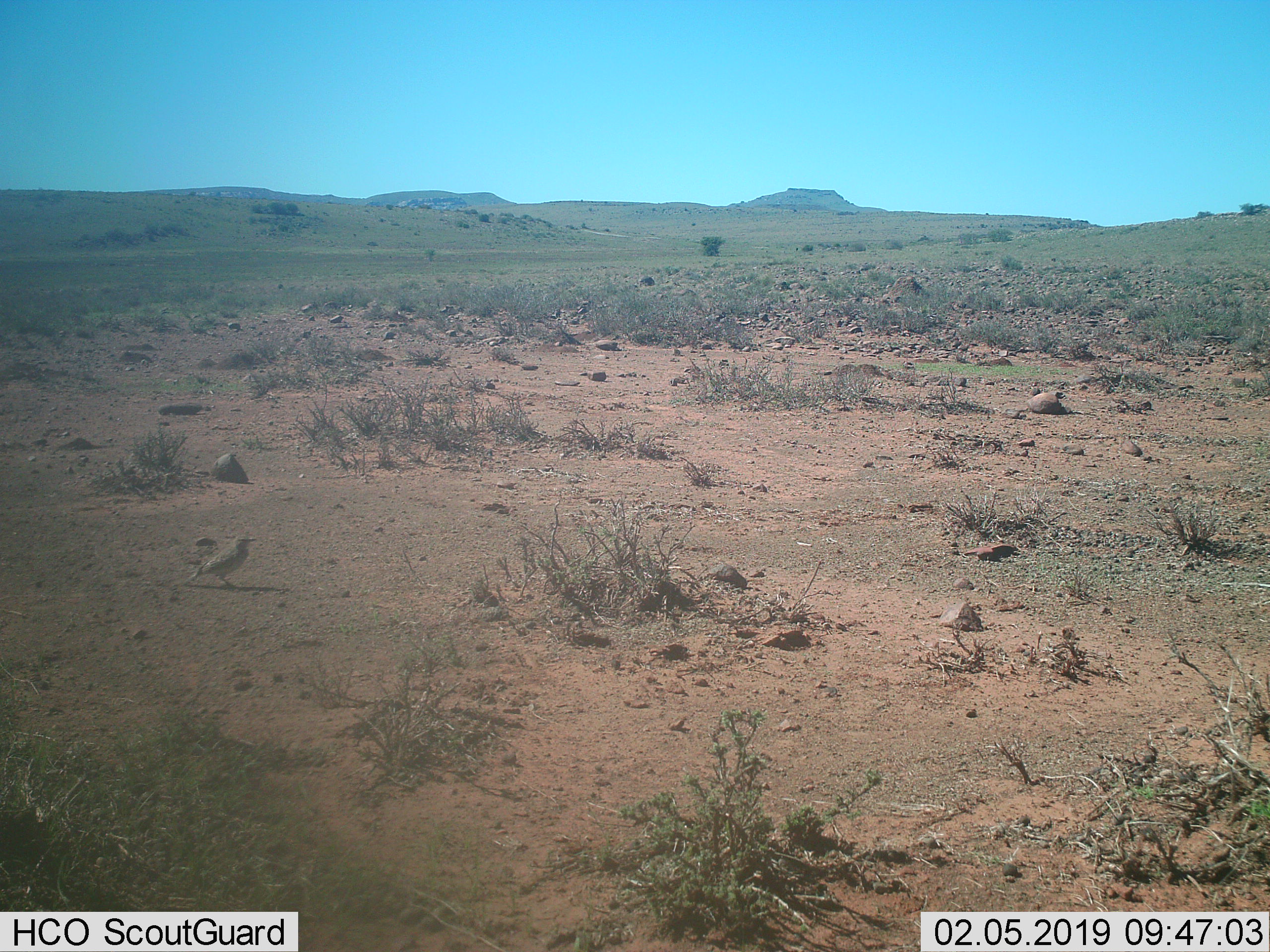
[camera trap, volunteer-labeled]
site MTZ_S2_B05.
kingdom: Animalia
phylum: Chordata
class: Aves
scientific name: Aves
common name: bird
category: birdother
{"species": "birdother (bird) (Aves)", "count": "1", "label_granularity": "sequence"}